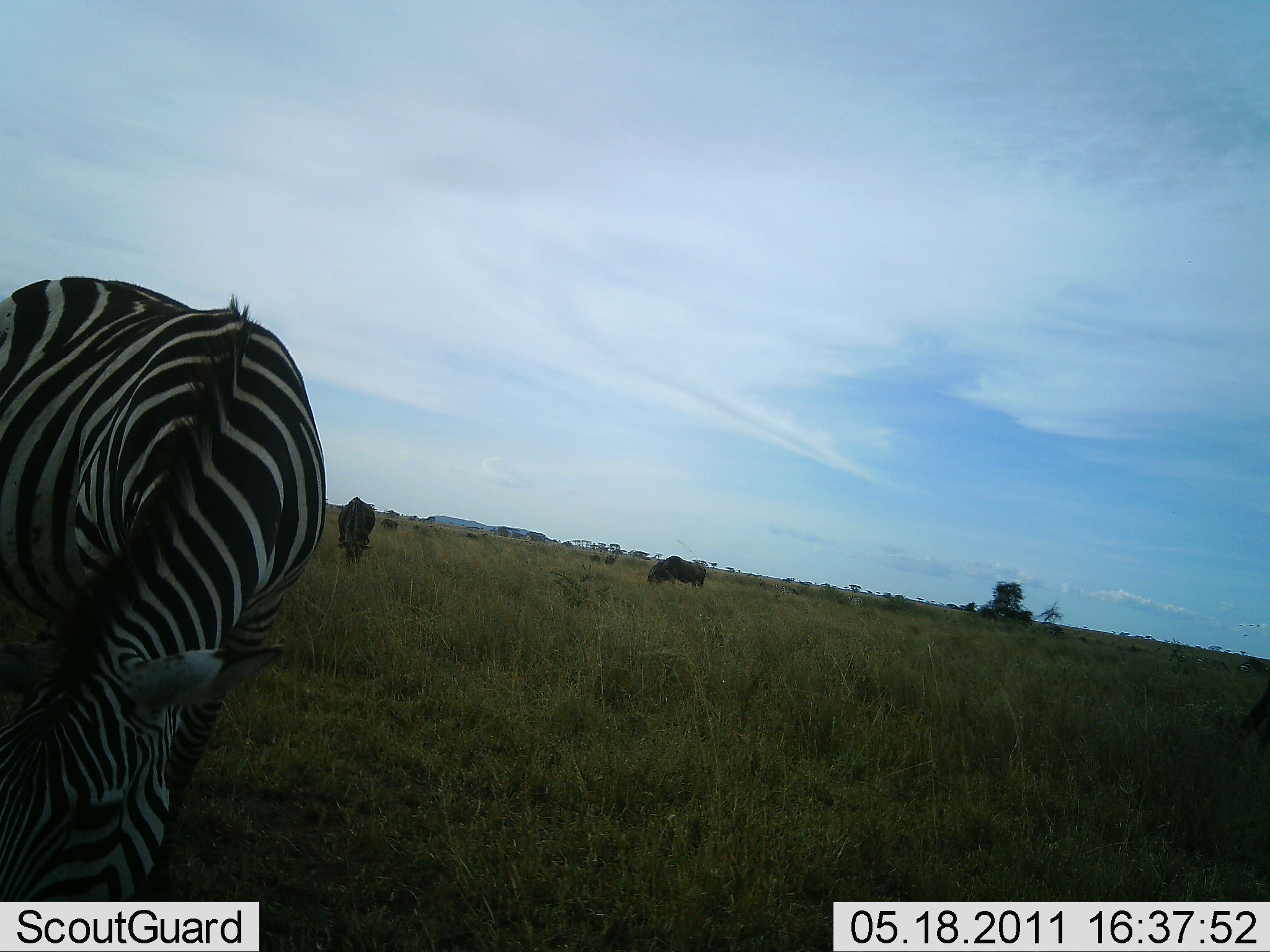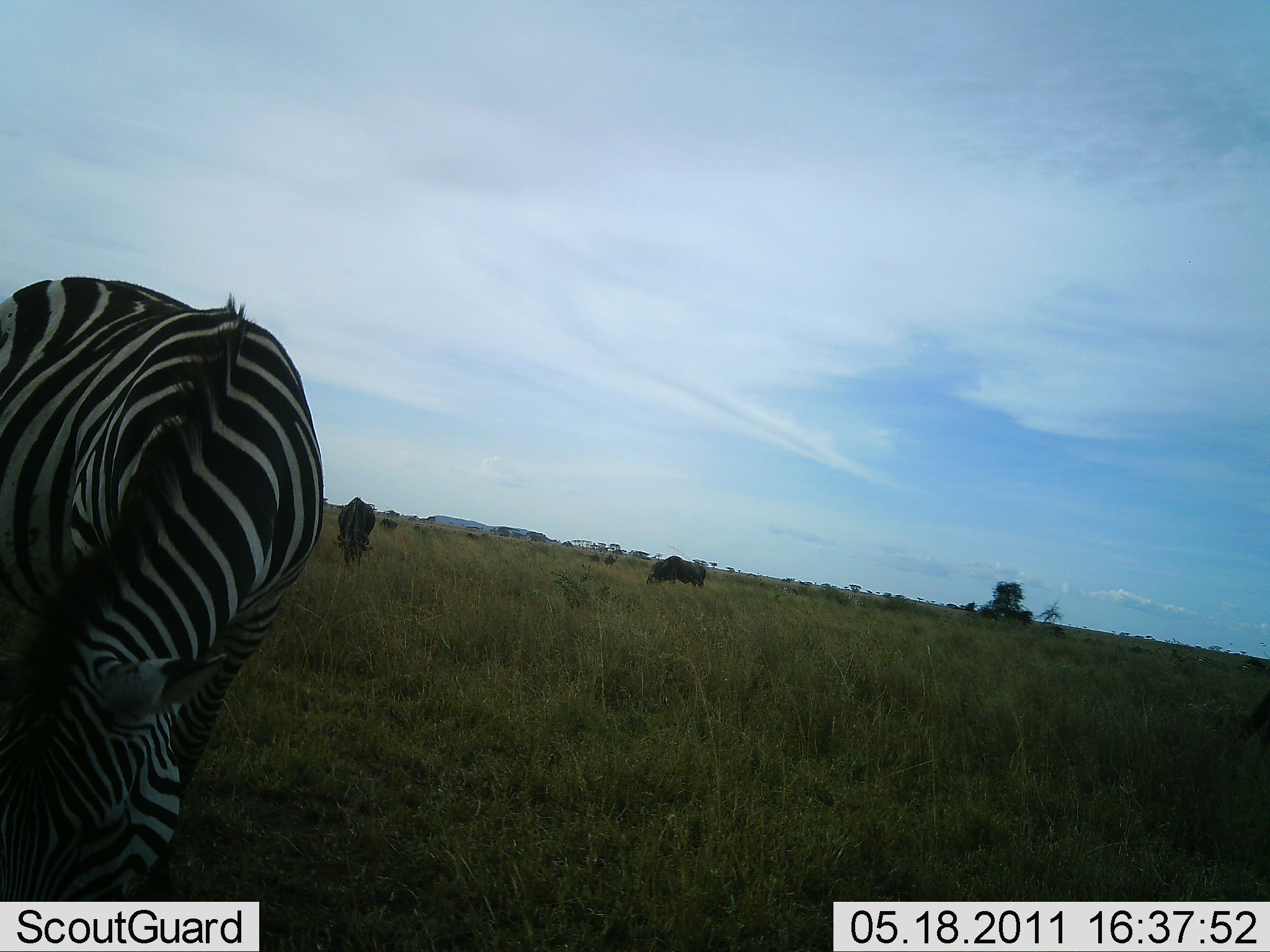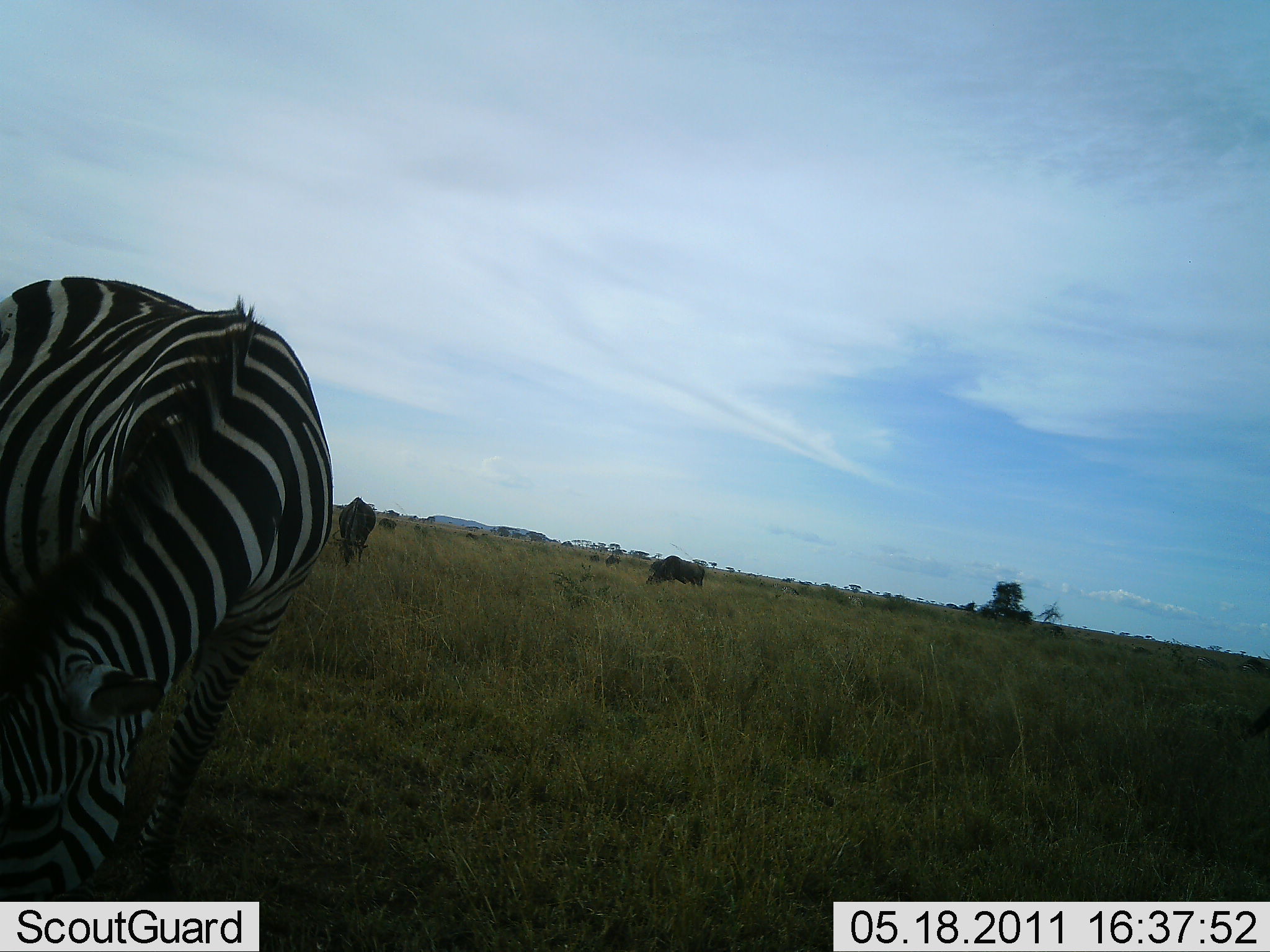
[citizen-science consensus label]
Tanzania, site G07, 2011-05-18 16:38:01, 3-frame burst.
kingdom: Animalia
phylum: Chordata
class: Mammalia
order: Artiodactyla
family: Bovidae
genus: Connochaetes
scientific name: Connochaetes taurinus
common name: blue wildebeest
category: wildebeest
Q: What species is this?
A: Wildebeest (blue wildebeest) (Connochaetes taurinus).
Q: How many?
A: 2.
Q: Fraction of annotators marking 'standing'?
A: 18%.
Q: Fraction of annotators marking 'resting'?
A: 0%.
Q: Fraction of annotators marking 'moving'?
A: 0%.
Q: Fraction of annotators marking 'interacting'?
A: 0%.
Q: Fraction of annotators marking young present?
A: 0%.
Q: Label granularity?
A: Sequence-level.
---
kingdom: Animalia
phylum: Chordata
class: Mammalia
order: Perissodactyla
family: Equidae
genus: Equus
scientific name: Equus quagga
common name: plains zebra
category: zebra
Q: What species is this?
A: Zebra (plains zebra) (Equus quagga).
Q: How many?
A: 1.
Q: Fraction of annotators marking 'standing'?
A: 21%.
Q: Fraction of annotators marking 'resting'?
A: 0%.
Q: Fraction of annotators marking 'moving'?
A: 0%.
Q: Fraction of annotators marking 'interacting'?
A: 0%.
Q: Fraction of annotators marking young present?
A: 5%.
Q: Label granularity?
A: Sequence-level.